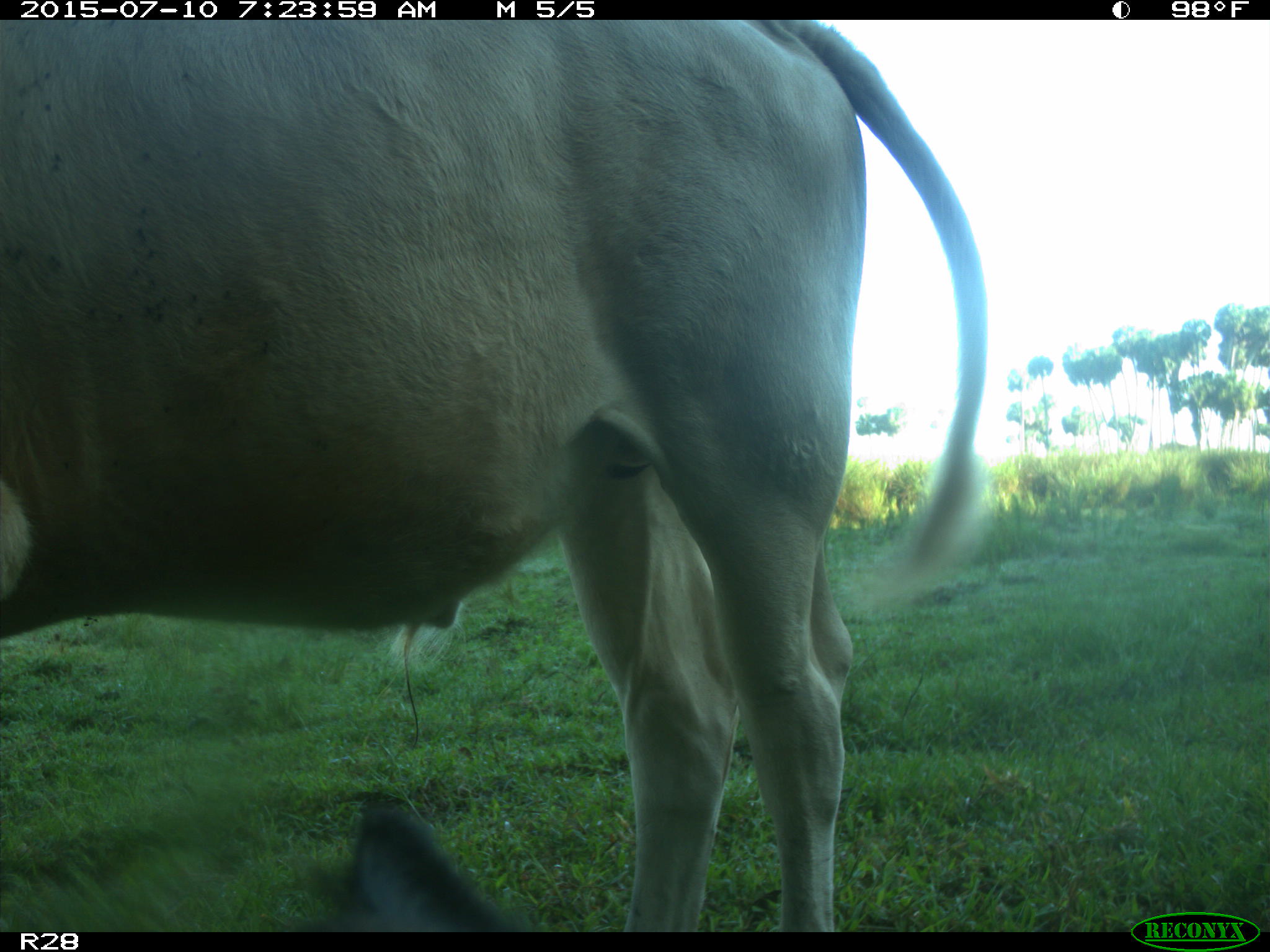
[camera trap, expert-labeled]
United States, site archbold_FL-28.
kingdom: Animalia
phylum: Chordata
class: Mammalia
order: Artiodactyla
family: Bovidae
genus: Bos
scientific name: Bos taurus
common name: domestic cow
Bos taurus (domestic cow).